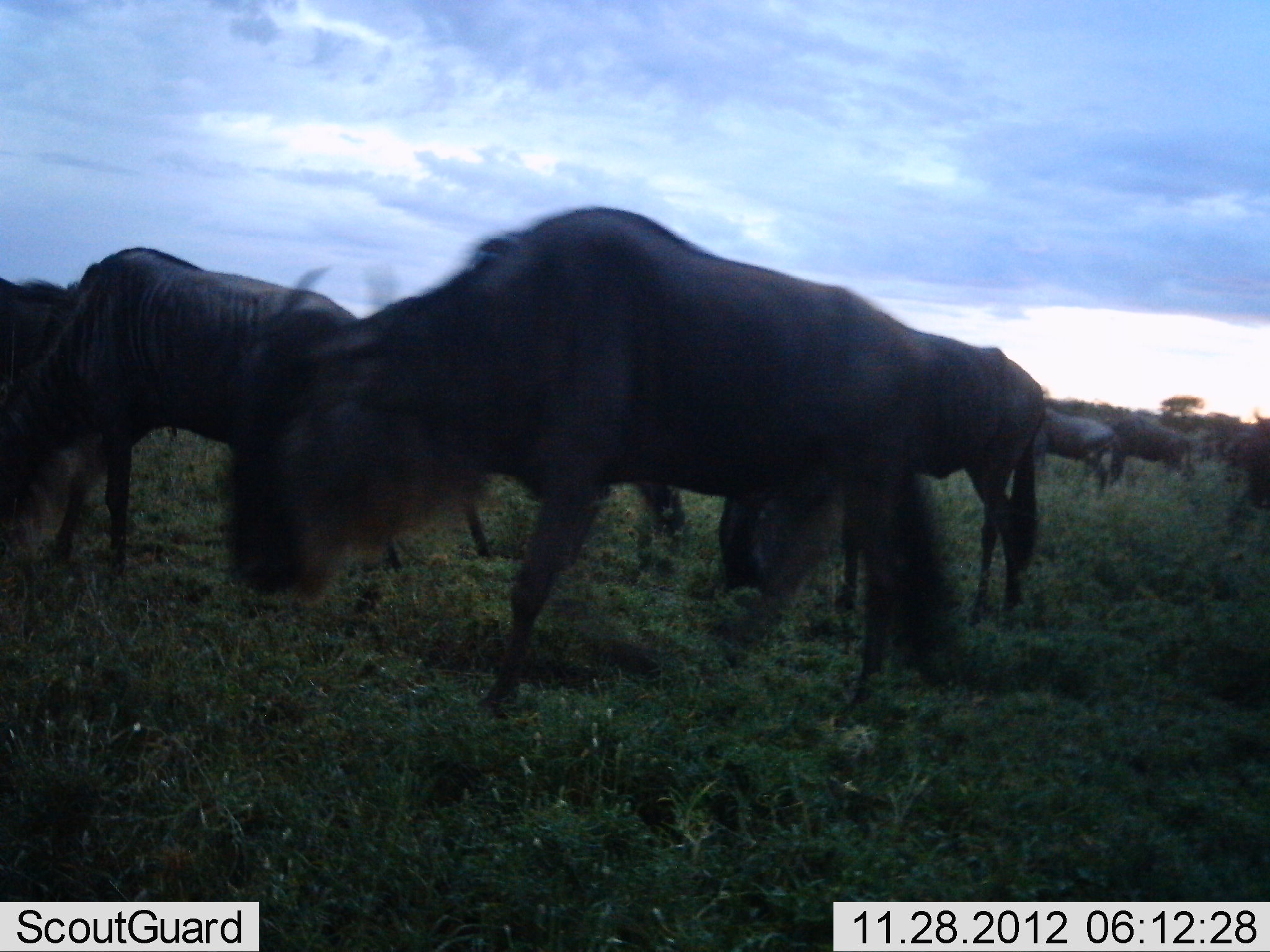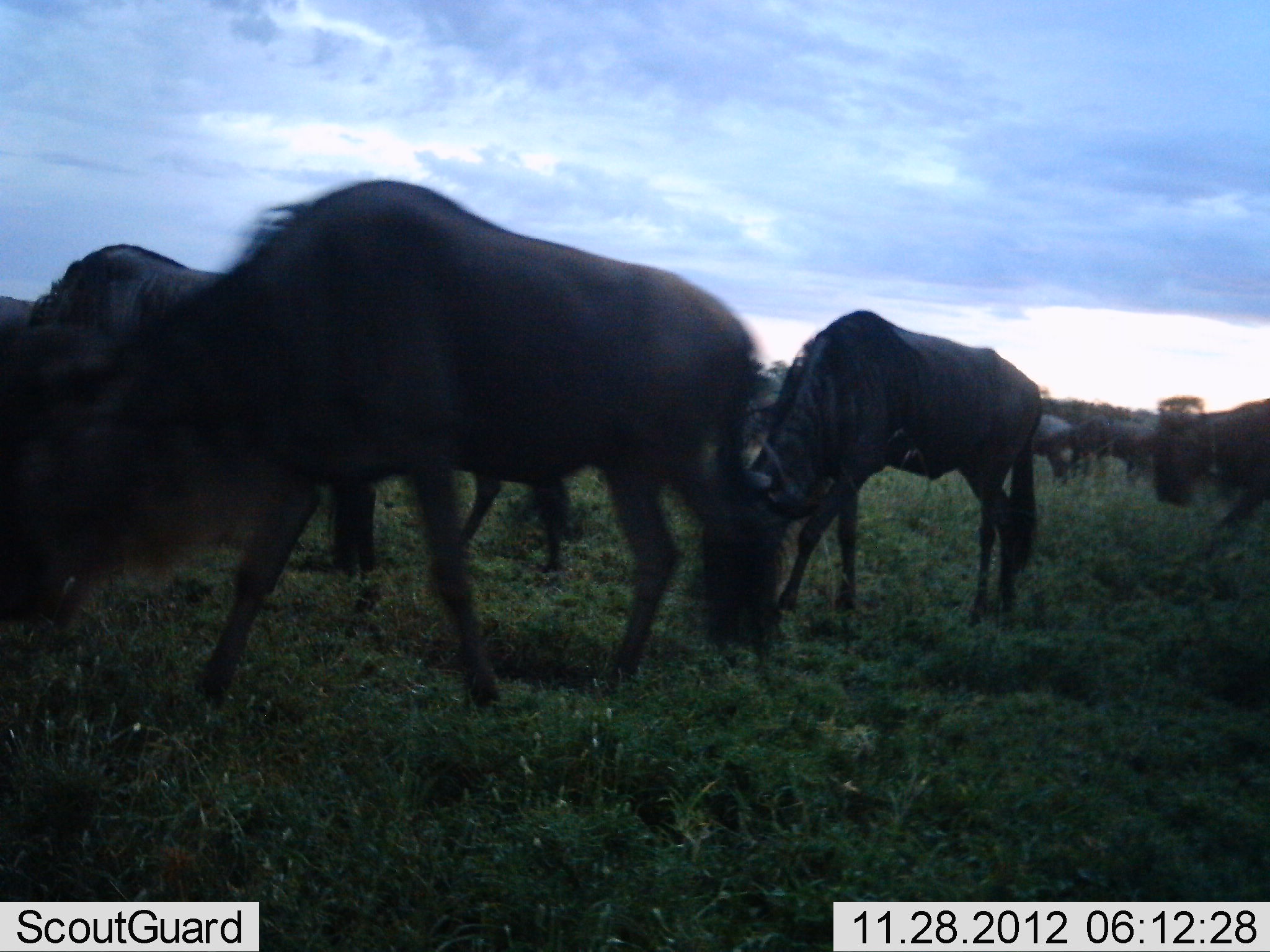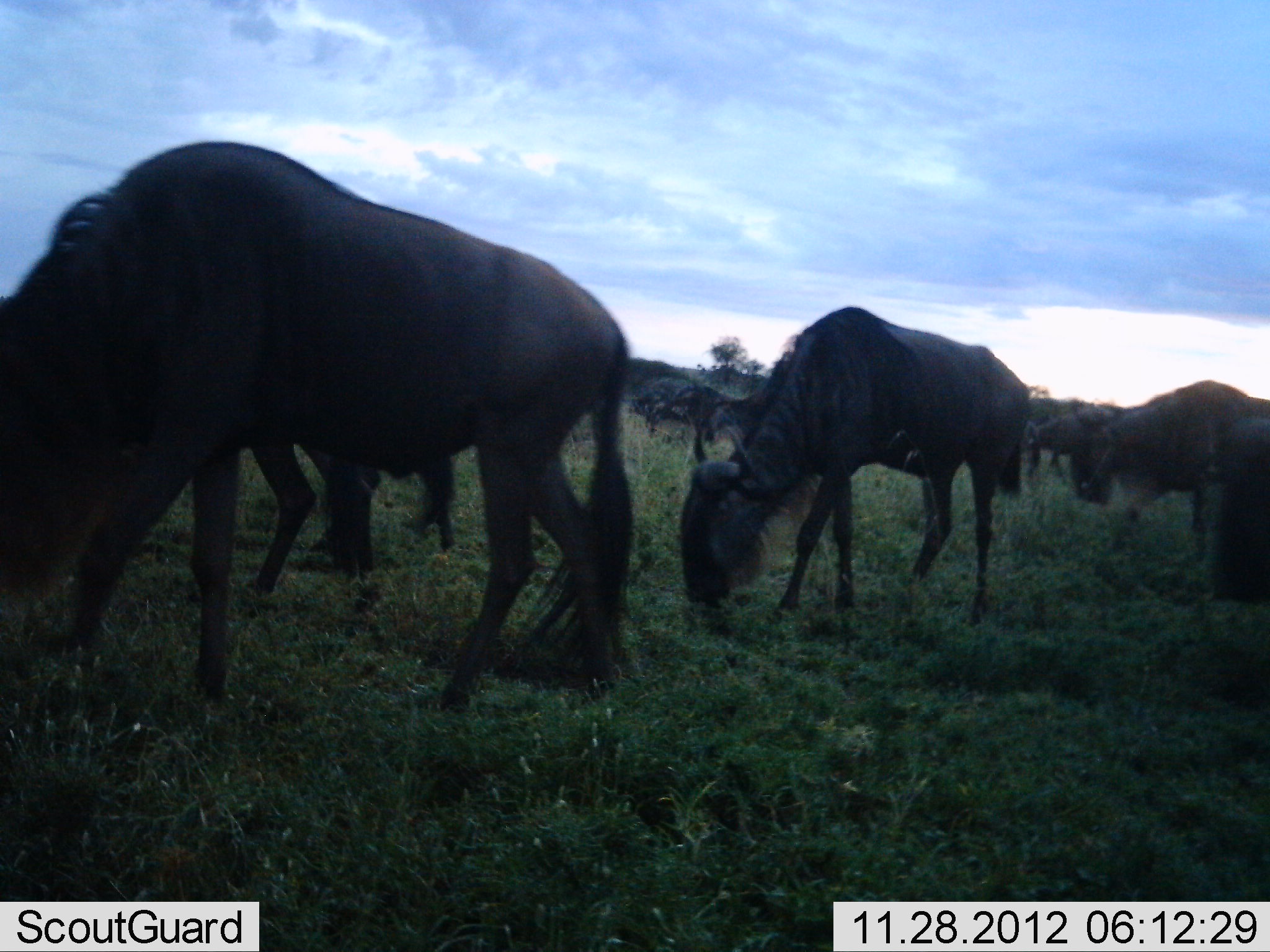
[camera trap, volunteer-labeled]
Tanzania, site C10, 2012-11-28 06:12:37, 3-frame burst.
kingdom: Animalia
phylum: Chordata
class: Mammalia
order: Artiodactyla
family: Bovidae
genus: Connochaetes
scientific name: Connochaetes taurinus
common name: blue wildebeest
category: wildebeest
Wildebeest (blue wildebeest) (Connochaetes taurinus), count 11-50. Behavior (volunteer vote fractions): standing 20%, resting 0%, moving 90%, interacting 0%. Young present (vote fraction): 0%. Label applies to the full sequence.